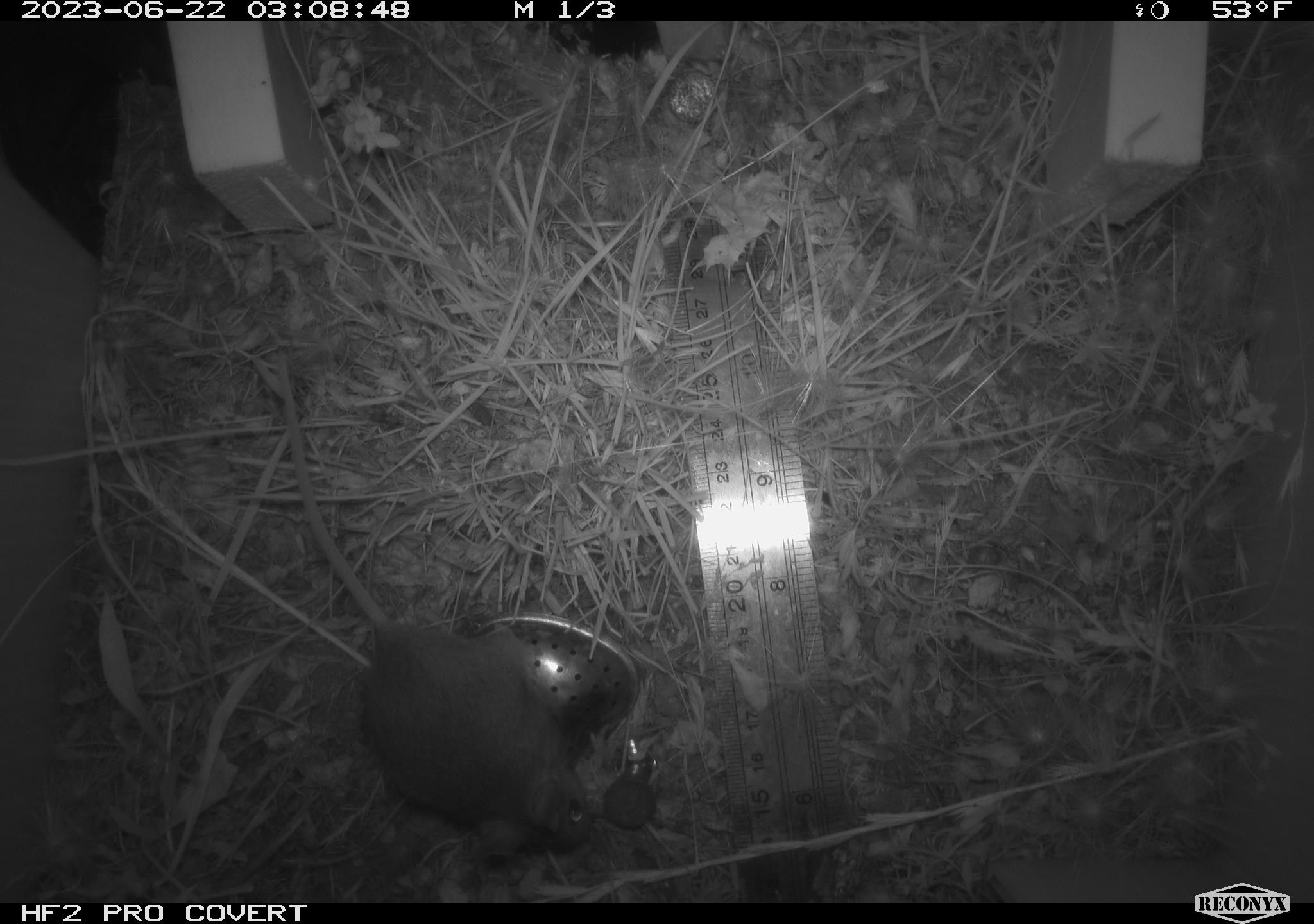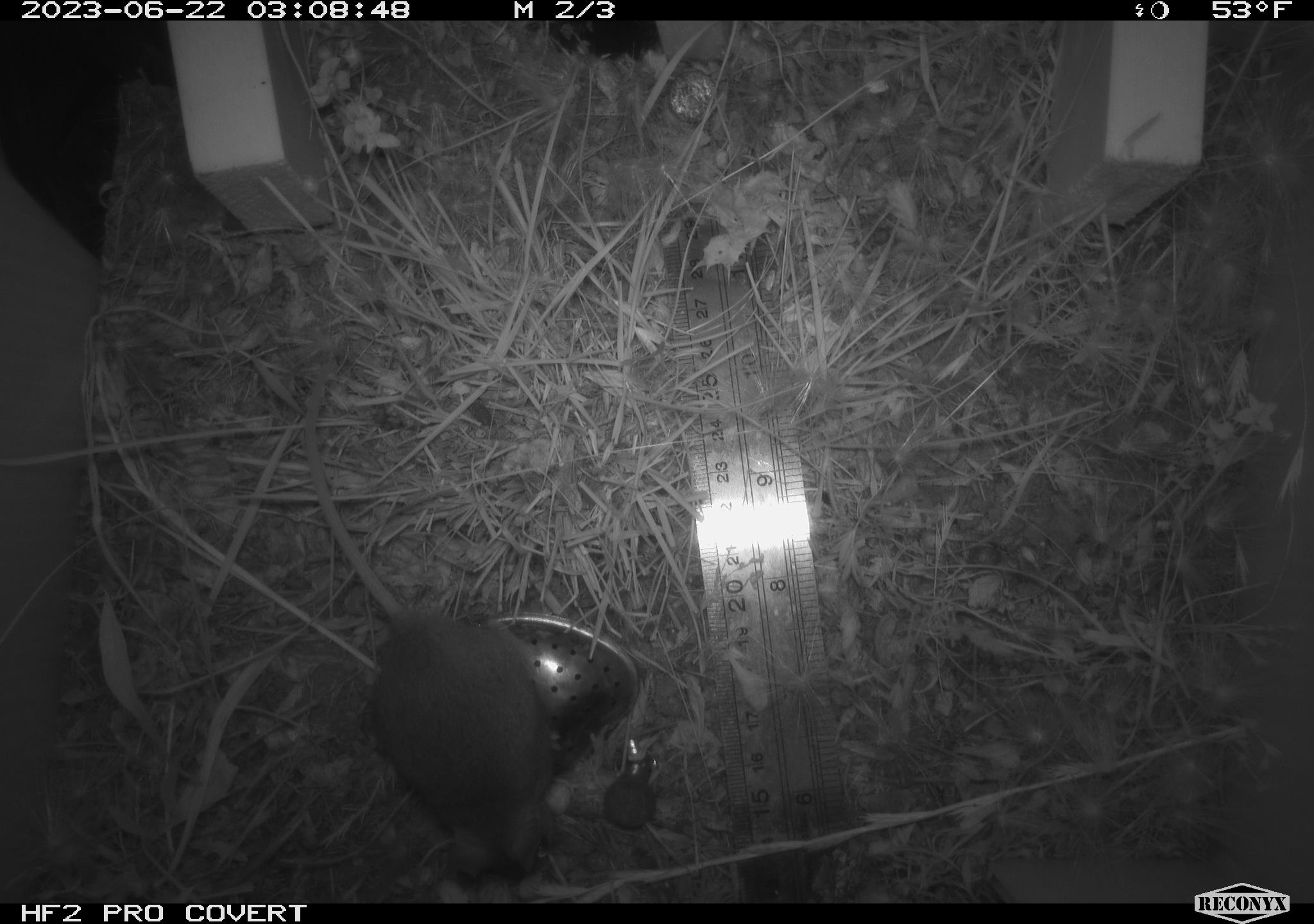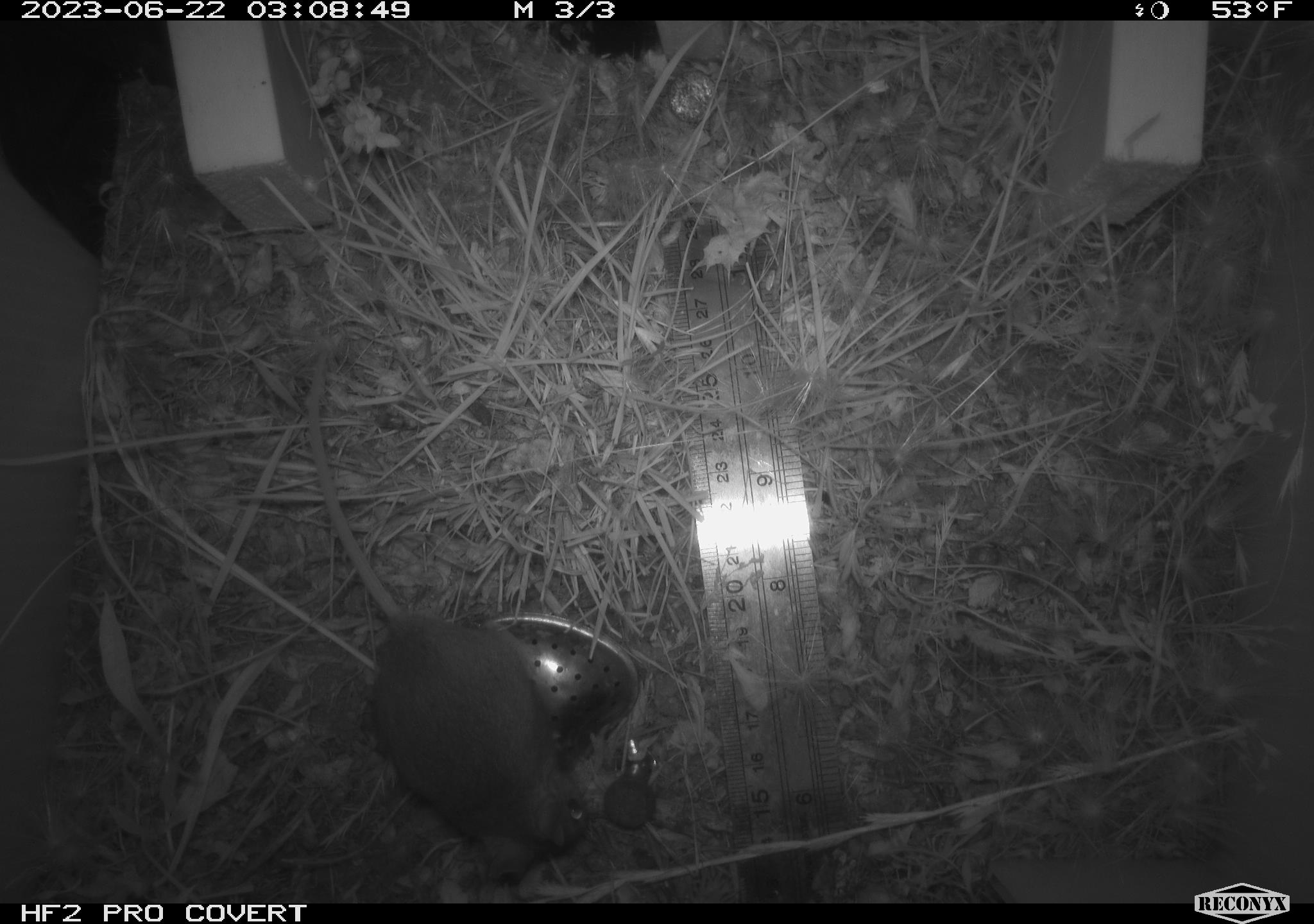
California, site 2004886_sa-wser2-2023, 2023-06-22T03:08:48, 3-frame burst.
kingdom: Animalia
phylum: Chordata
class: Mammalia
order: Rodentia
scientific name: Rodentia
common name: mouse species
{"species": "mouse species (Rodentia)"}